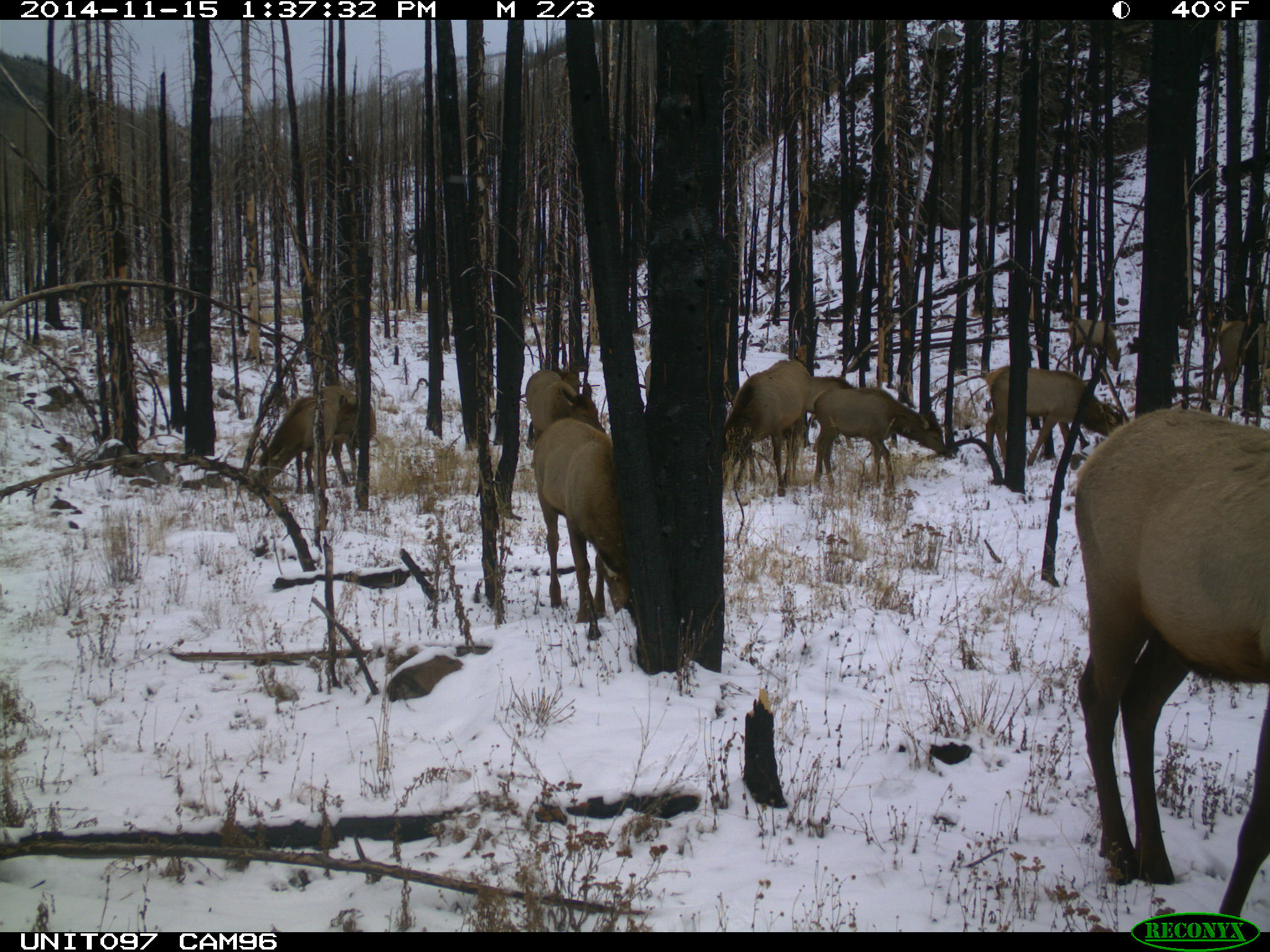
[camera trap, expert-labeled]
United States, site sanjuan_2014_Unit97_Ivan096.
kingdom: Animalia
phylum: Chordata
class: Mammalia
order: Artiodactyla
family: Cervidae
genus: Cervus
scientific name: Cervus elaphus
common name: red deer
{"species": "Cervus elaphus (red deer)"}